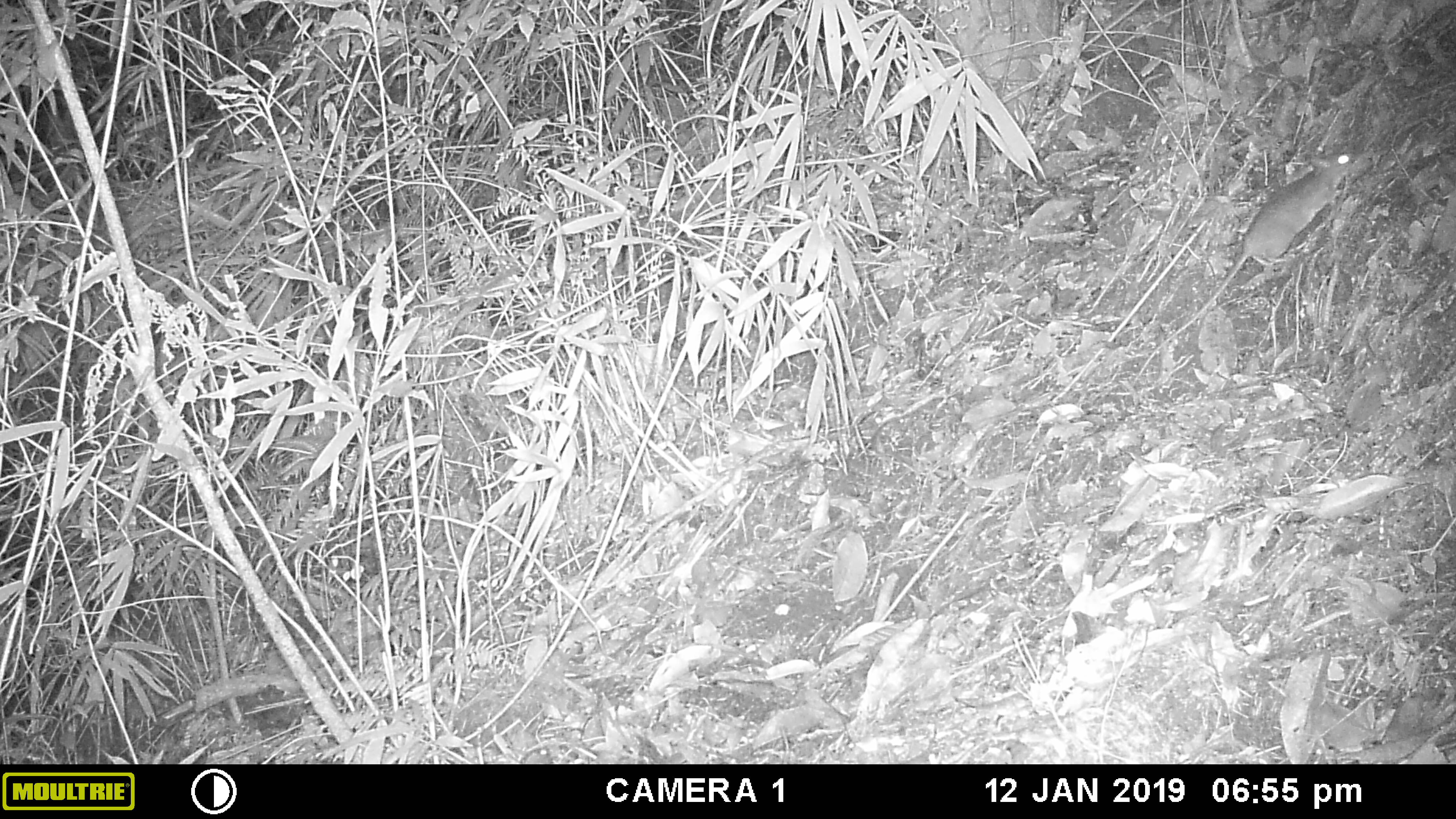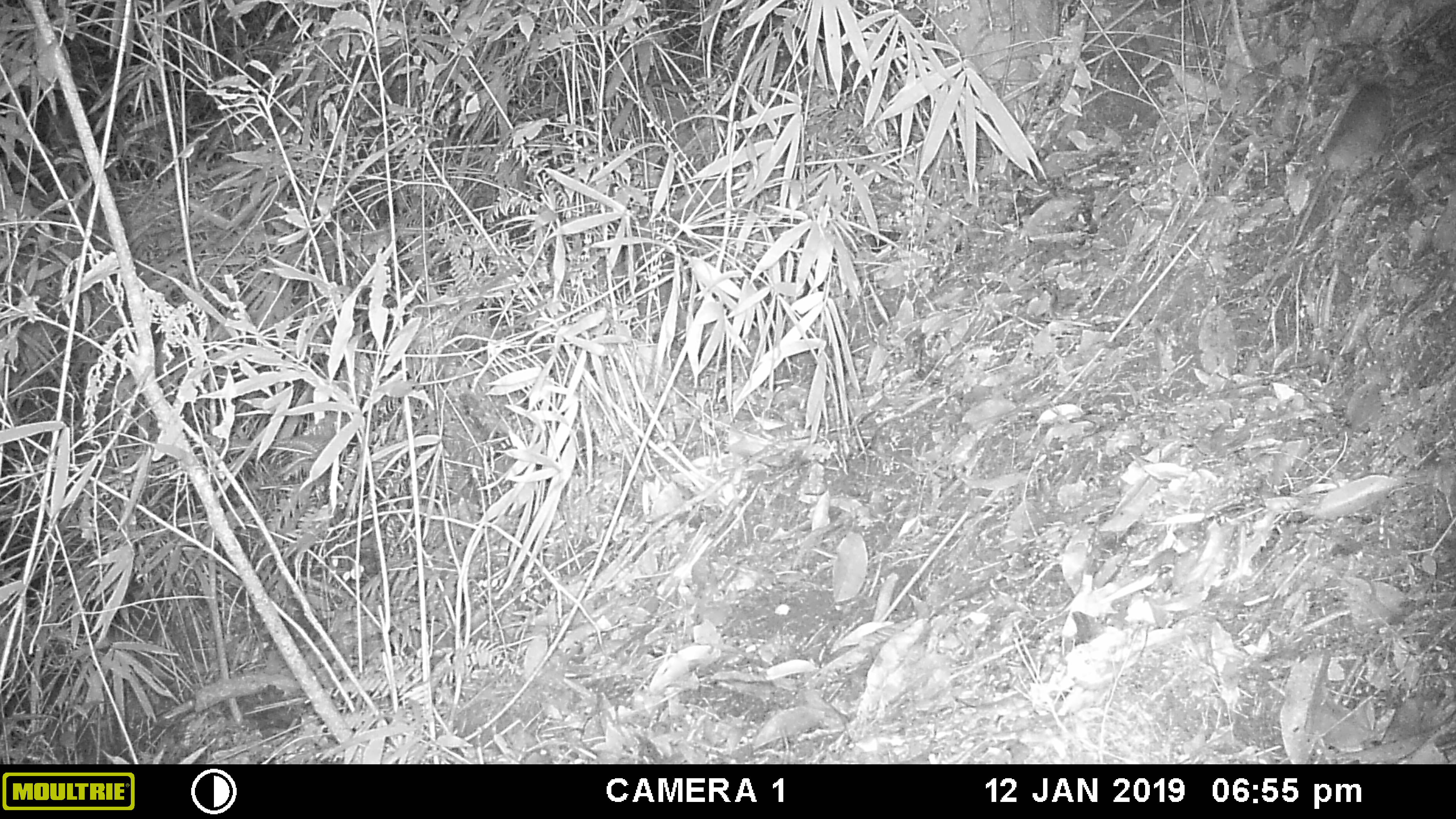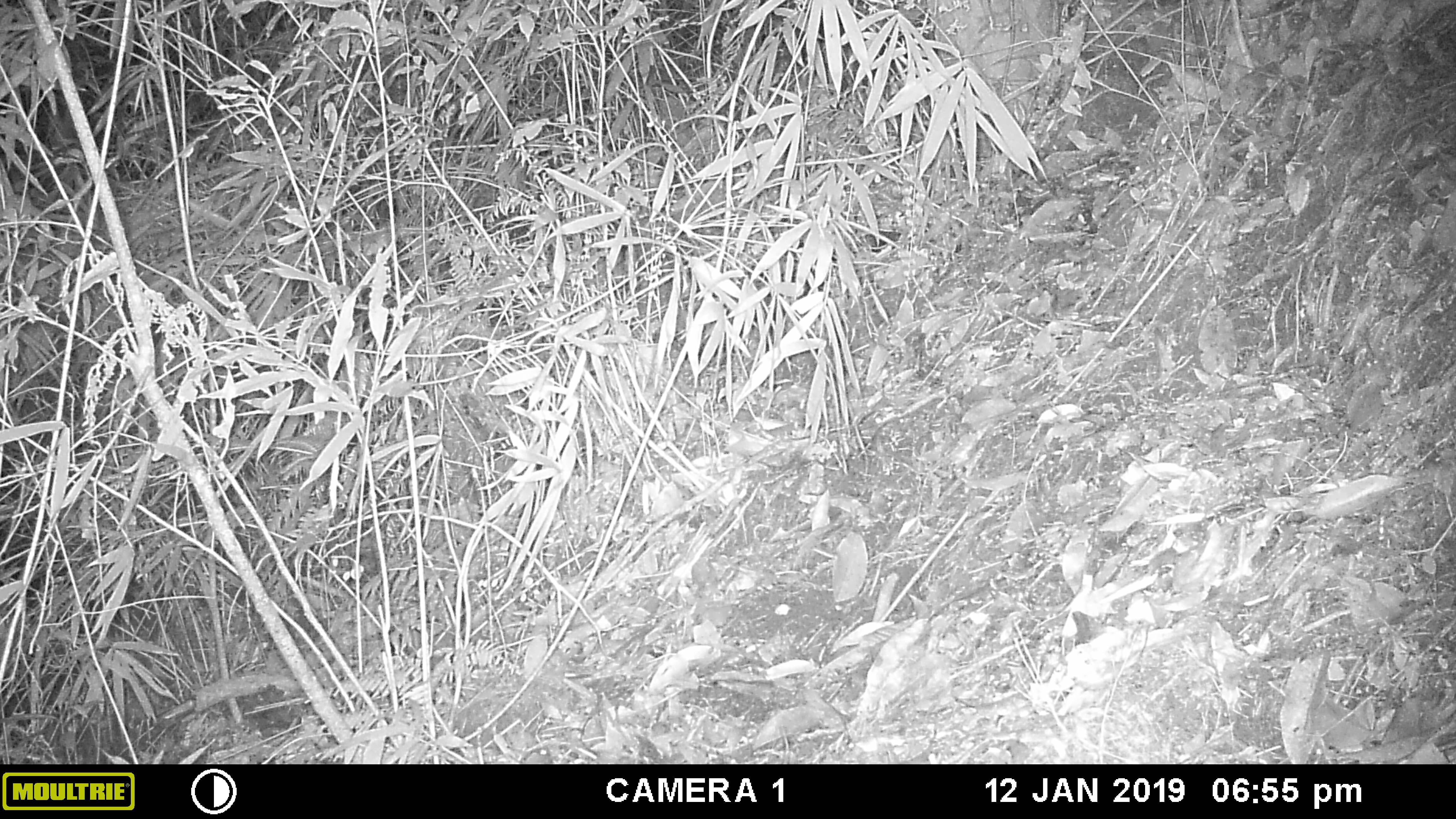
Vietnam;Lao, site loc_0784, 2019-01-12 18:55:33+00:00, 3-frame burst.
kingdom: Animalia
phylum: Chordata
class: Mammalia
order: Rodentia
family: Muridae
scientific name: Muridae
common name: old-world mice and rats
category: unidentified murid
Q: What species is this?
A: Unidentified murid (old-world mice and rats) (Muridae).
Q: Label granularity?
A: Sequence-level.